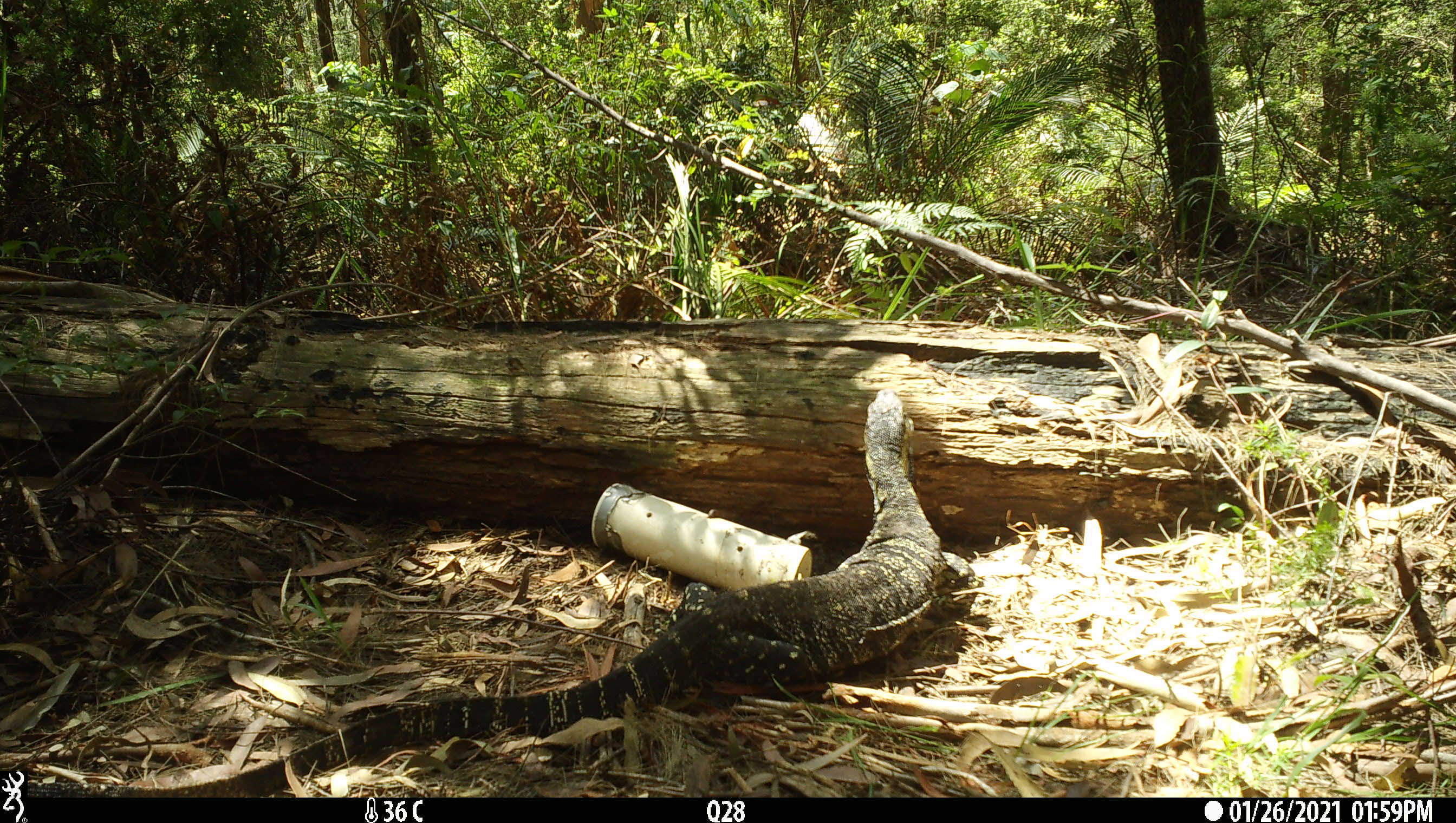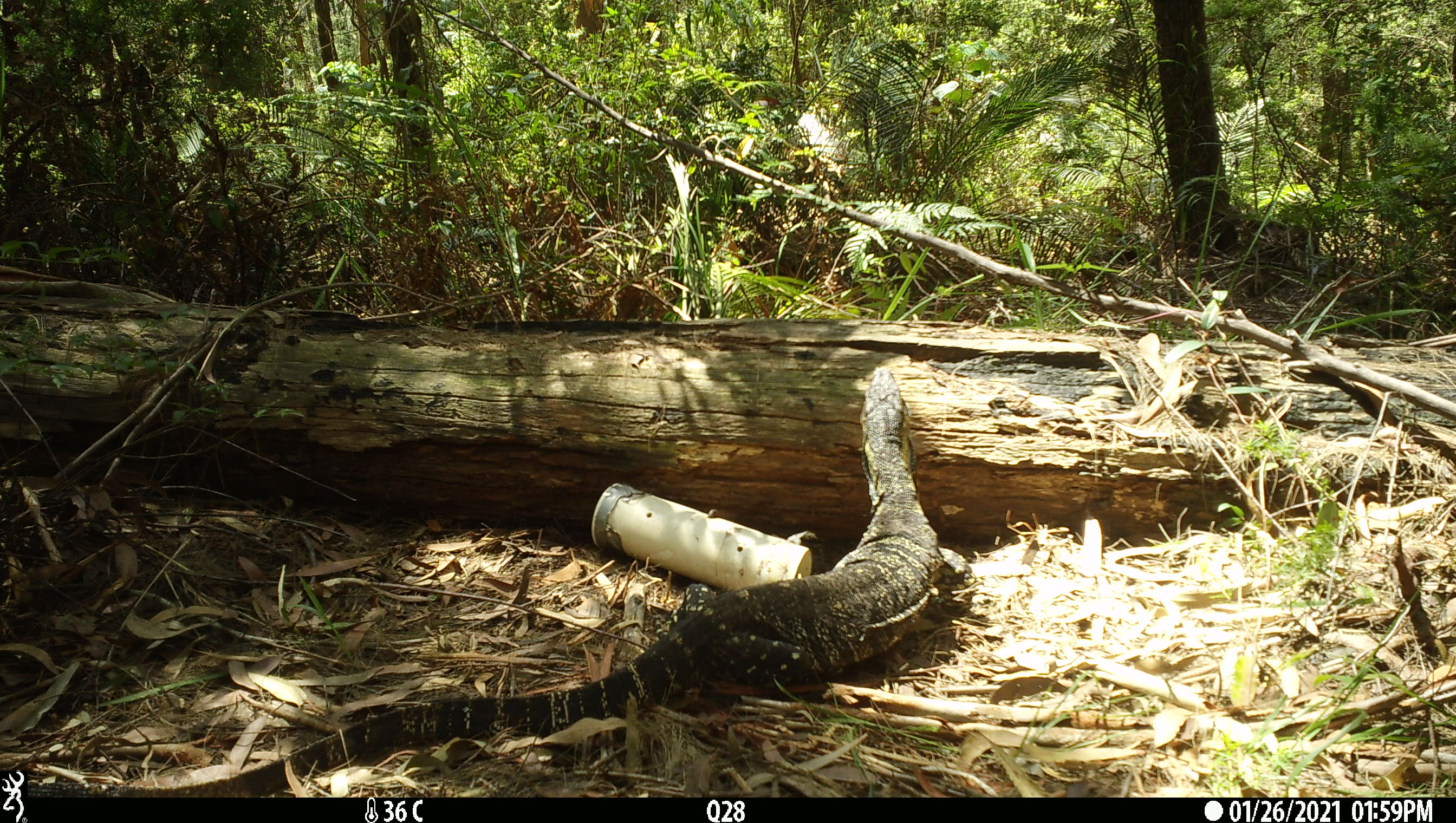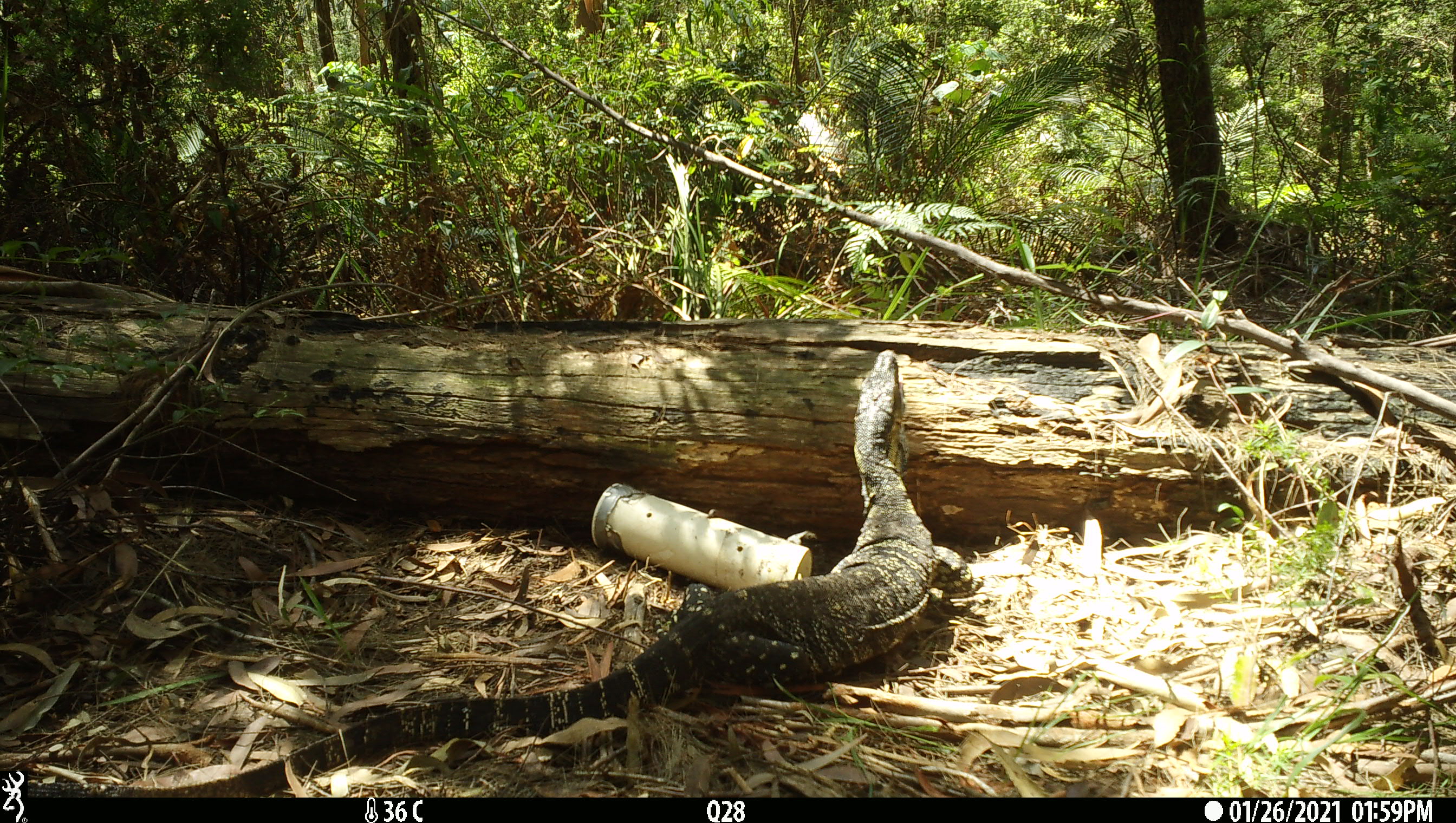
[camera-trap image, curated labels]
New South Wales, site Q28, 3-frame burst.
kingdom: Animalia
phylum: Chordata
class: Reptilia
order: Squamata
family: Varanidae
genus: Varanus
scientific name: Varanus varius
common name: lace monitor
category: goanna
Goanna (lace monitor) (Varanus varius).